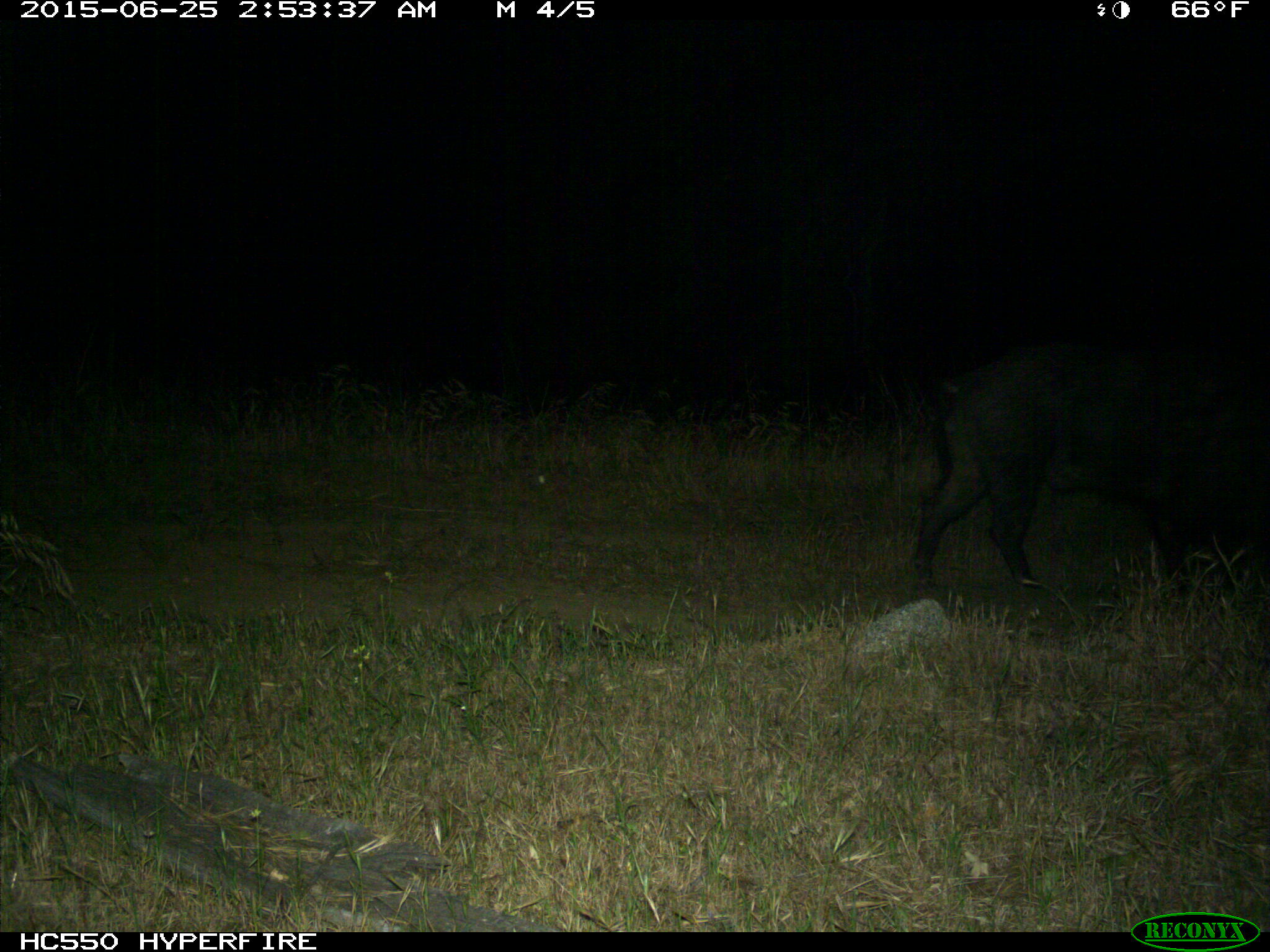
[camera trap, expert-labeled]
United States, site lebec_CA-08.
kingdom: Animalia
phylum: Chordata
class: Mammalia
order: Artiodactyla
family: Suidae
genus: Sus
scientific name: Sus scrofa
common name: wild boar